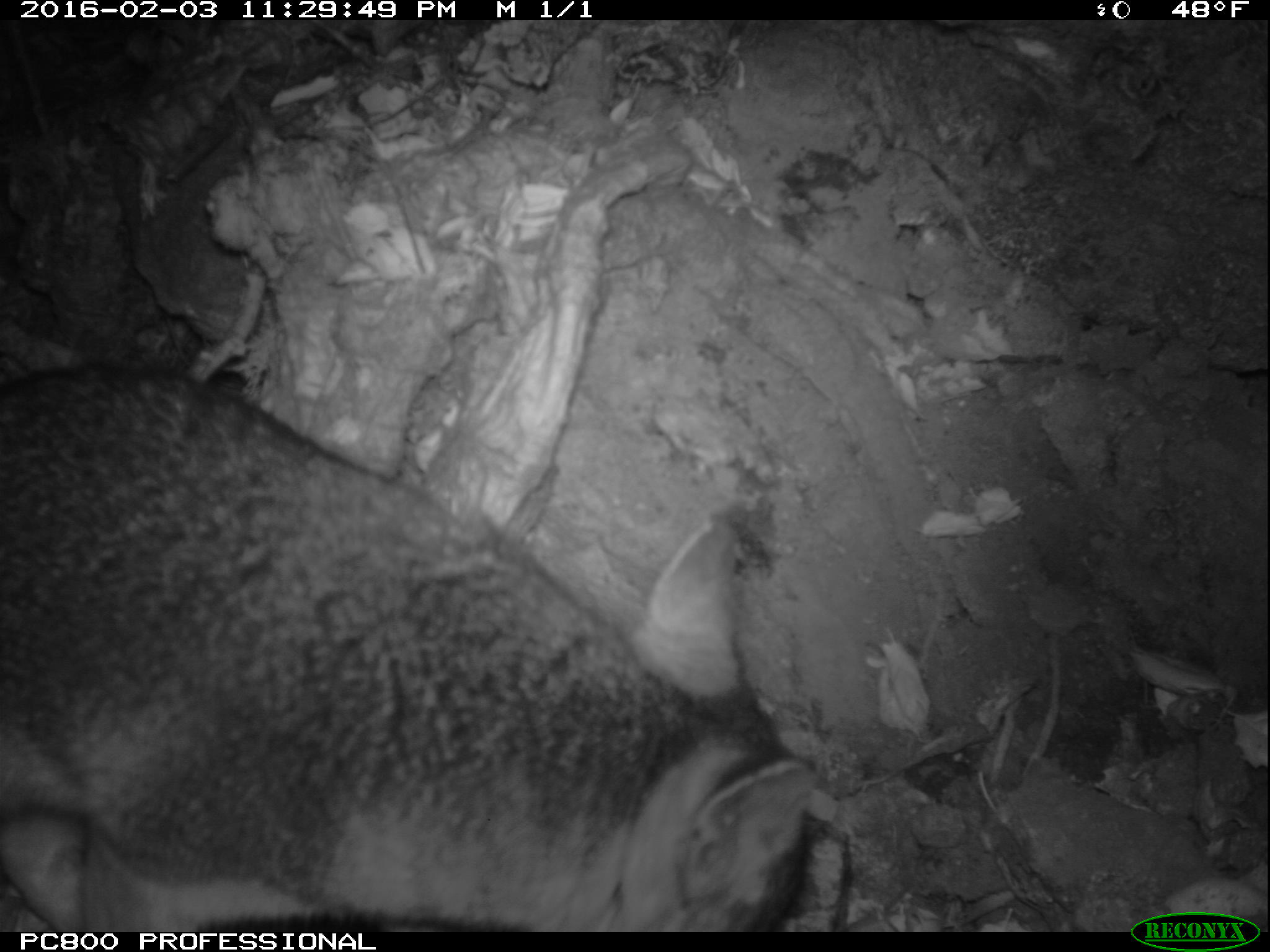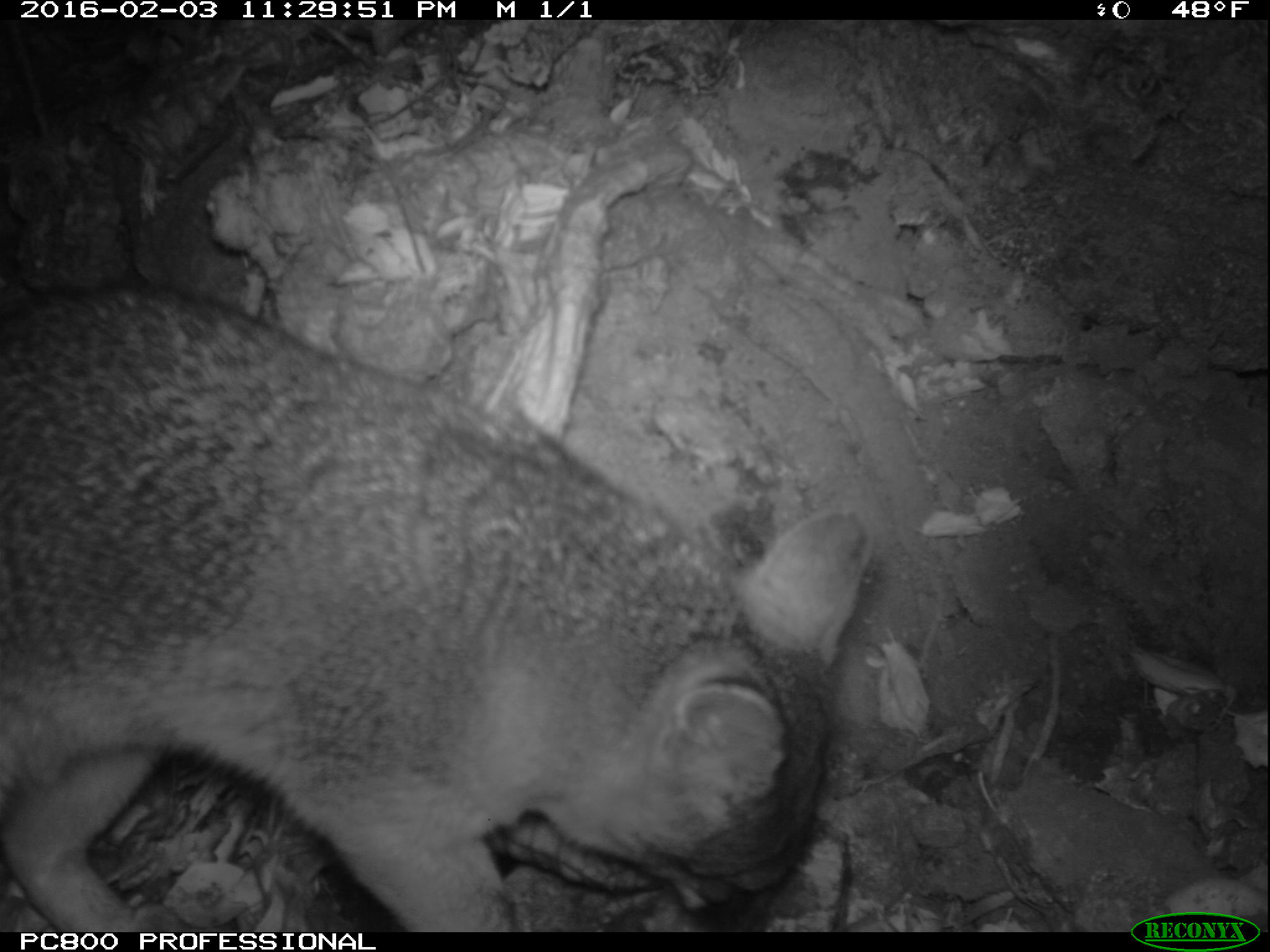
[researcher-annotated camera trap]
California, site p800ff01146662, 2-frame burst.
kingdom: Animalia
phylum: Chordata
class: Mammalia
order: Carnivora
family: Canidae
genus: Urocyon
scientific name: Urocyon littoralis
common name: island fox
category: fox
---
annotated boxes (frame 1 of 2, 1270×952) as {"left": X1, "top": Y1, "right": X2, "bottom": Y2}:
fox: {"left": 0, "top": 353, "right": 822, "bottom": 930}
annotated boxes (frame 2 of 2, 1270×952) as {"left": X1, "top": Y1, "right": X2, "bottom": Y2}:
fox: {"left": 0, "top": 280, "right": 874, "bottom": 930}